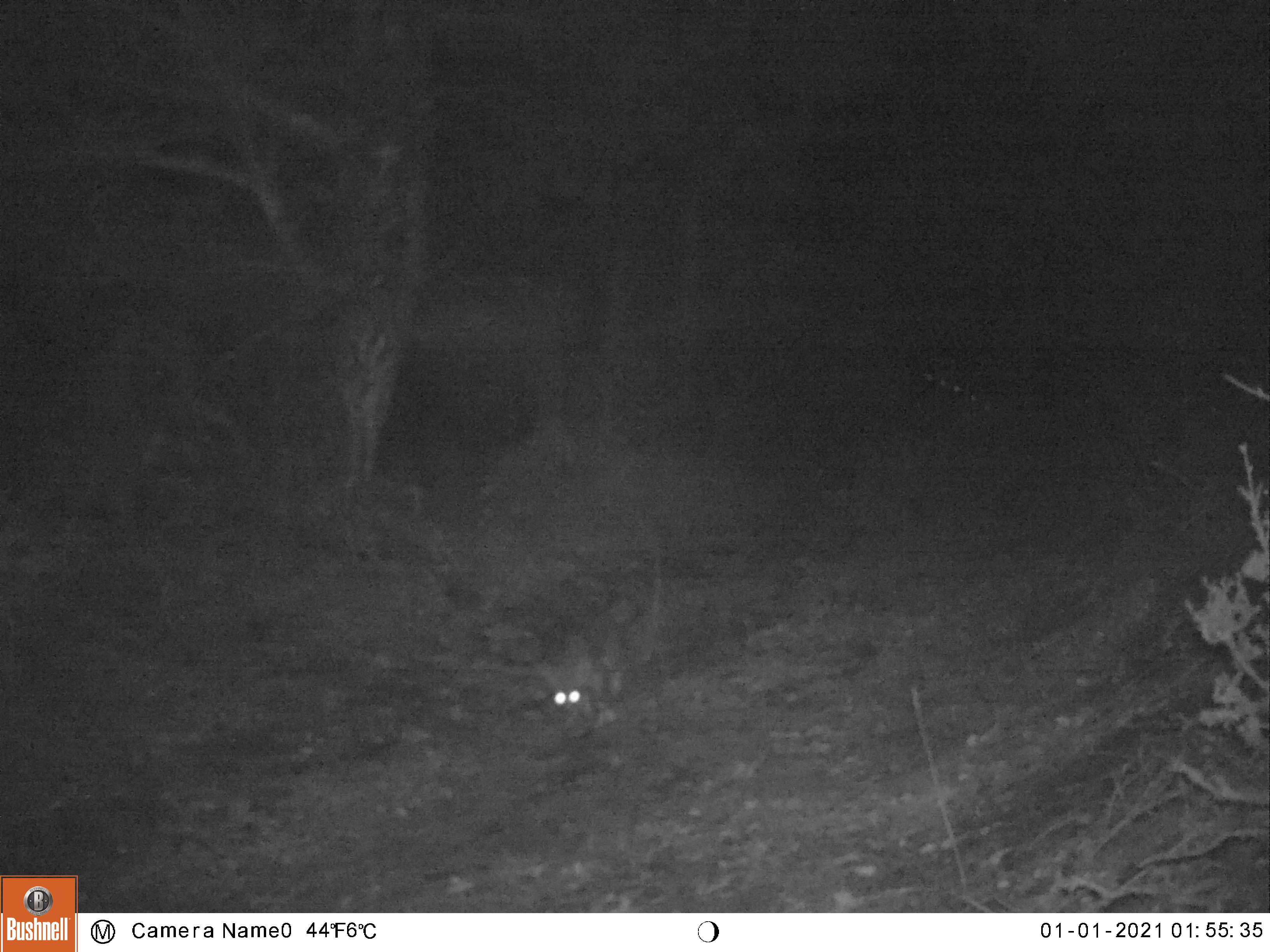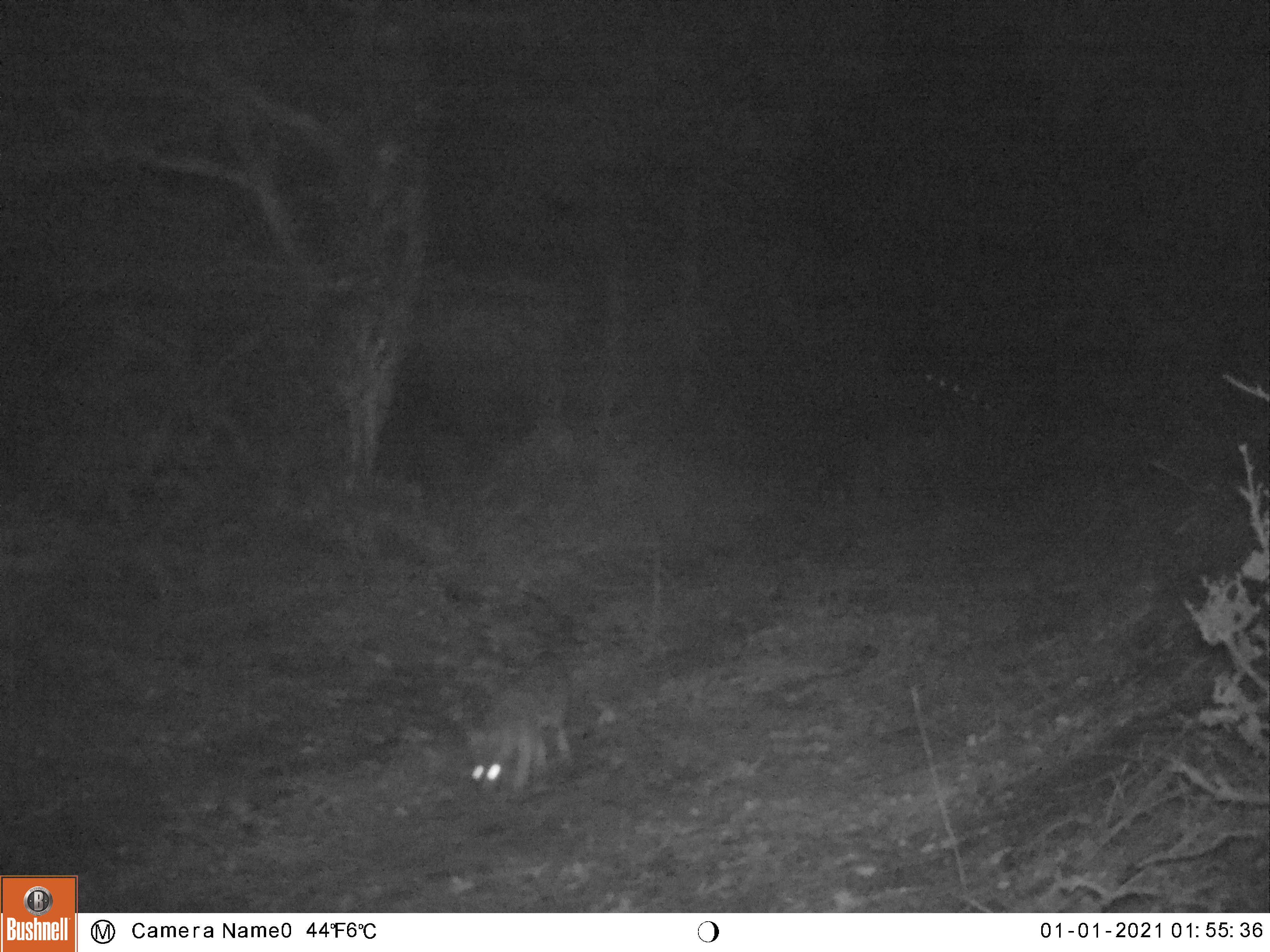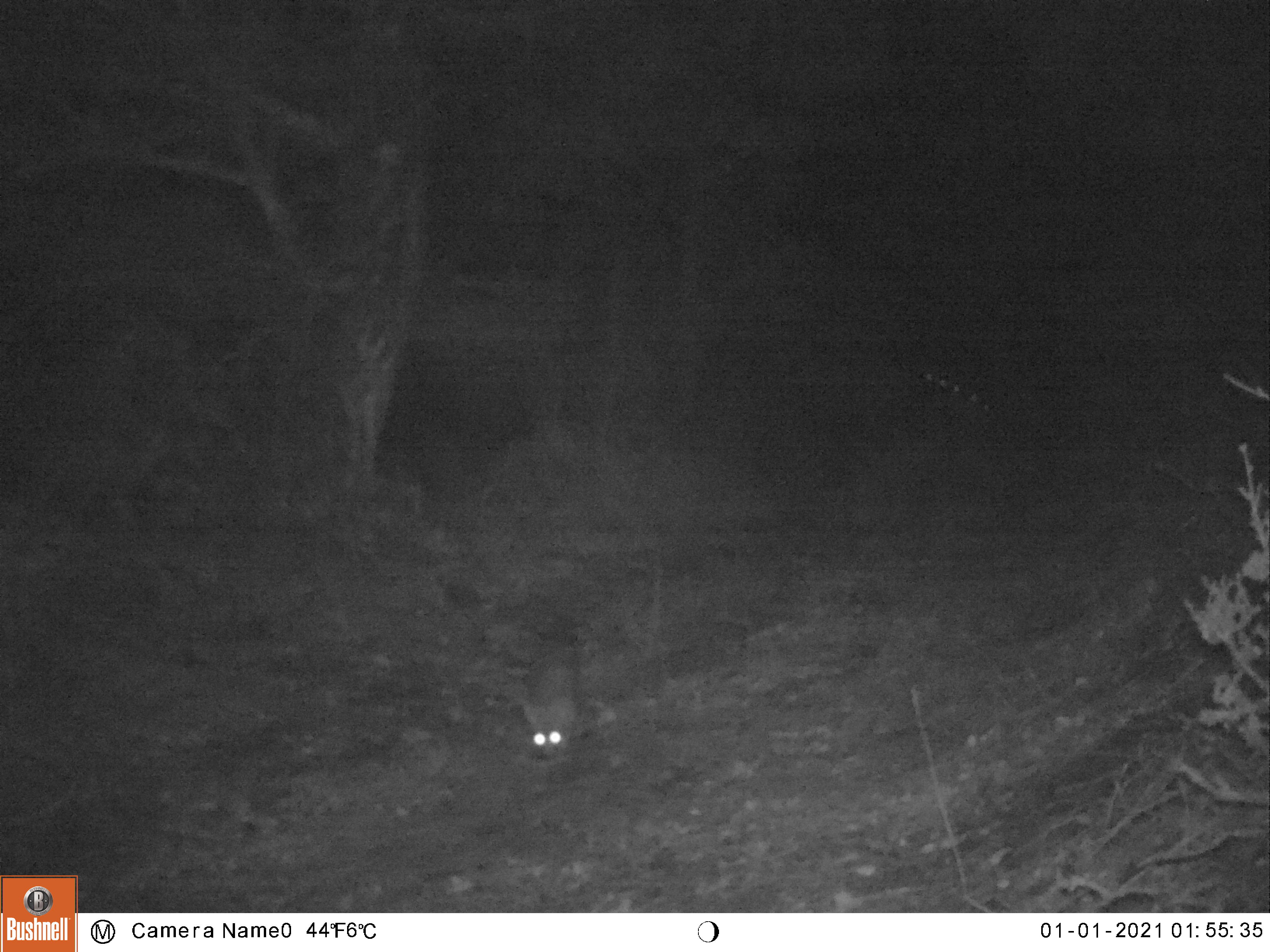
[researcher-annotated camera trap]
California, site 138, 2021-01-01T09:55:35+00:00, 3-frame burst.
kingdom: Animalia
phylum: Chordata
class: Mammalia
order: Carnivora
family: Canidae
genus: Urocyon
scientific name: Urocyon cinereoargenteus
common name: gray fox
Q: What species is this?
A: Gray fox (Urocyon cinereoargenteus).